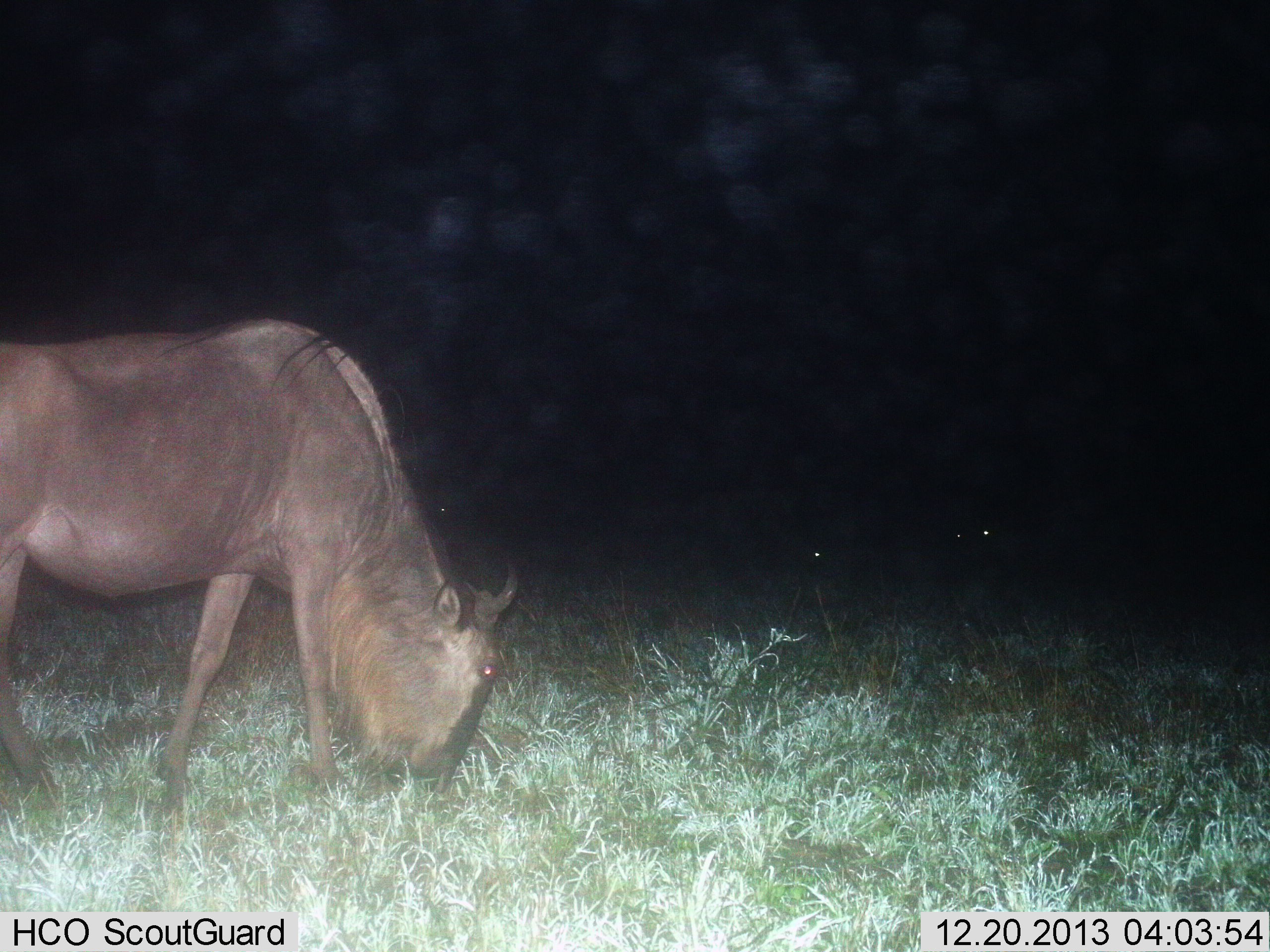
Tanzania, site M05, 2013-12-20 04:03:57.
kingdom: Animalia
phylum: Chordata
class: Mammalia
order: Artiodactyla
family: Bovidae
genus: Connochaetes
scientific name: Connochaetes taurinus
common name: blue wildebeest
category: wildebeest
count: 1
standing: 20%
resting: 0%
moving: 10%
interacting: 0%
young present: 0%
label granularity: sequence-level